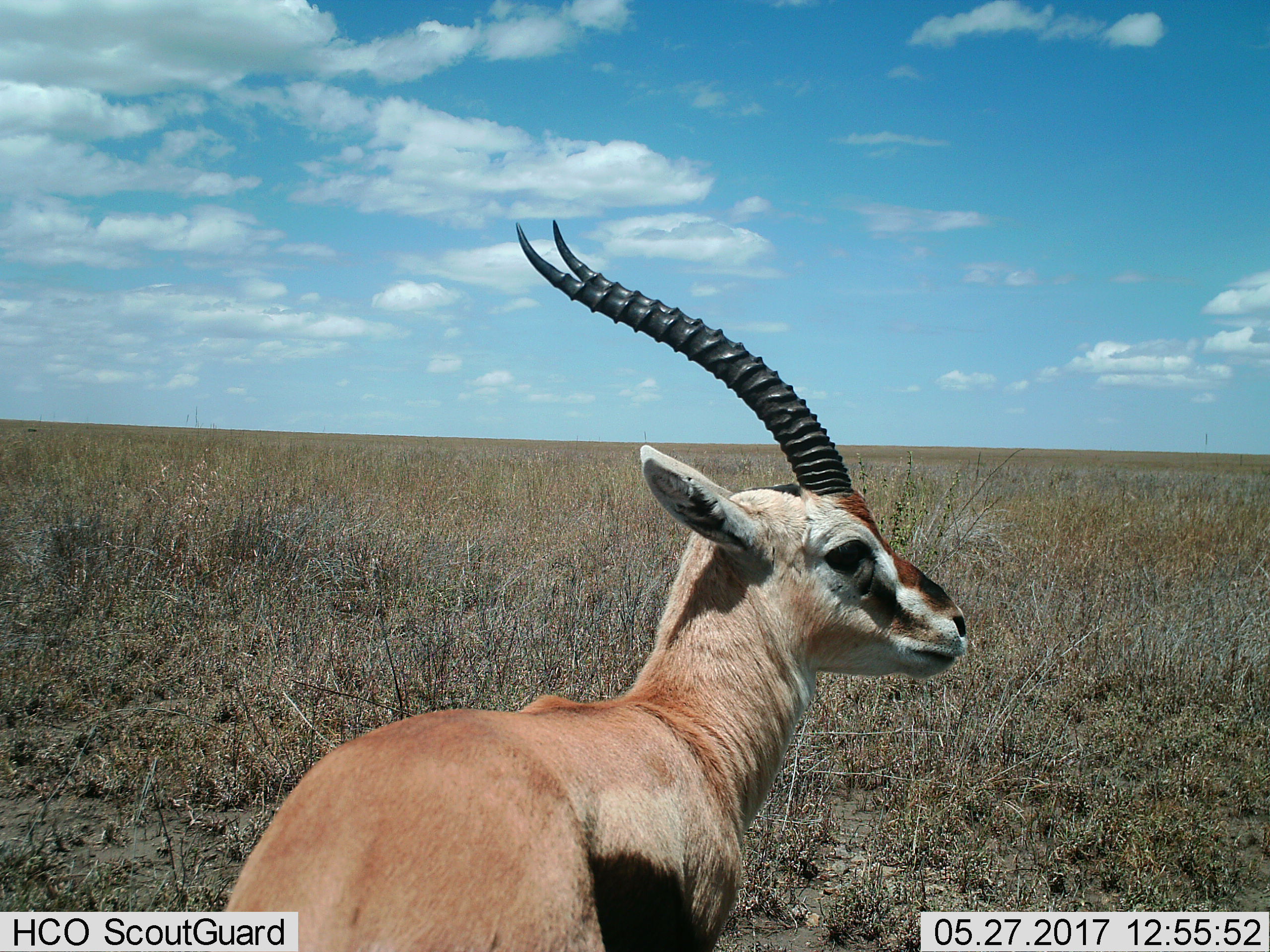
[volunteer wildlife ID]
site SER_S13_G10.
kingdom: Animalia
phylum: Chordata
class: Mammalia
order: Artiodactyla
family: Bovidae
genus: Eudorcas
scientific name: Eudorcas thomsonii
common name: thomson's gazelle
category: gazellethomsons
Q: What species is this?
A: Gazellethomsons (thomson's gazelle) (Eudorcas thomsonii).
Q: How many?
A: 1.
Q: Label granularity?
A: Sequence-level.